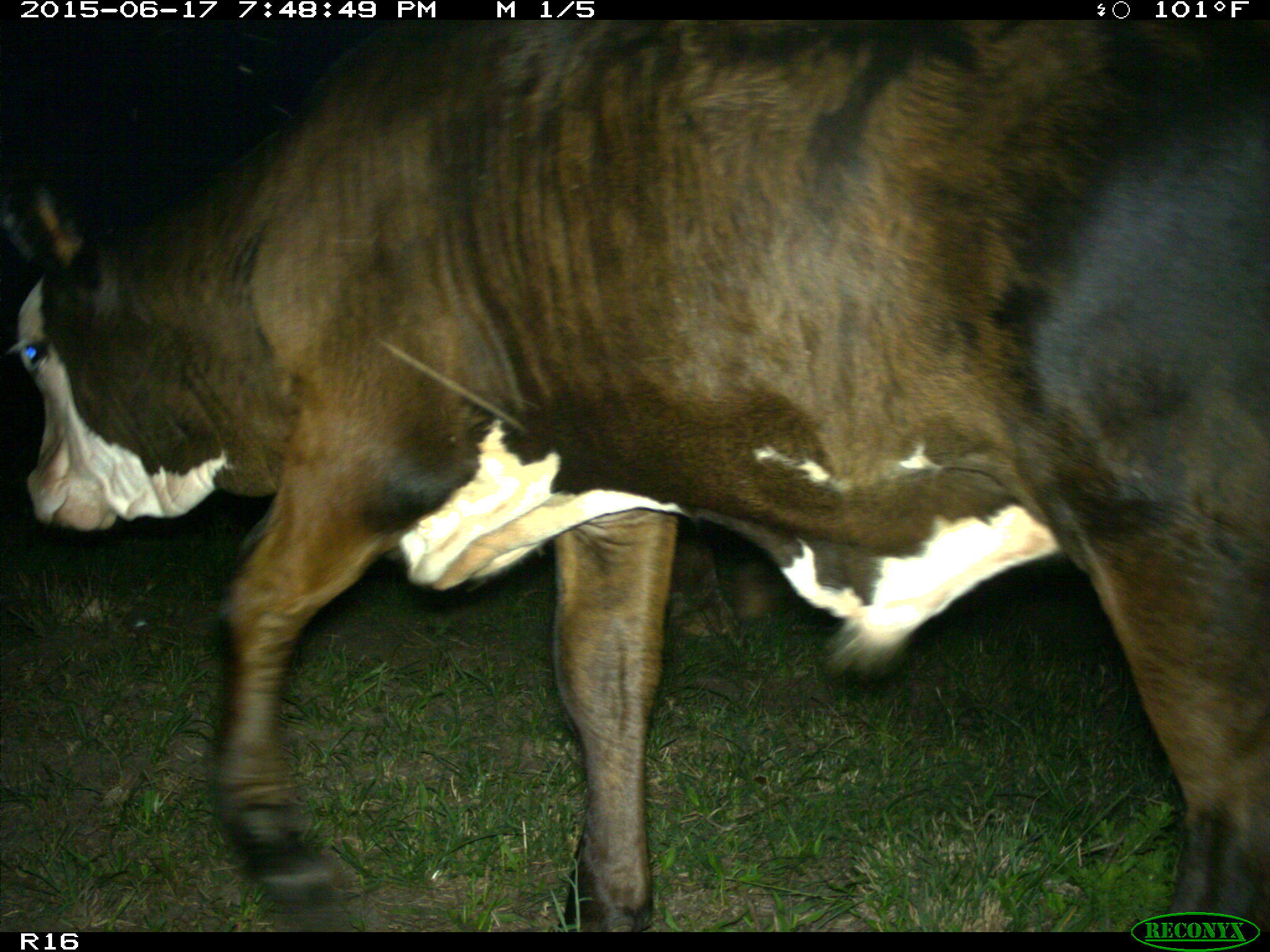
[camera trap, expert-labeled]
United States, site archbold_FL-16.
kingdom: Animalia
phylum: Chordata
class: Mammalia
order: Artiodactyla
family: Bovidae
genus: Bos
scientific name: Bos taurus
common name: domestic cow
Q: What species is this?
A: Bos taurus (domestic cow).